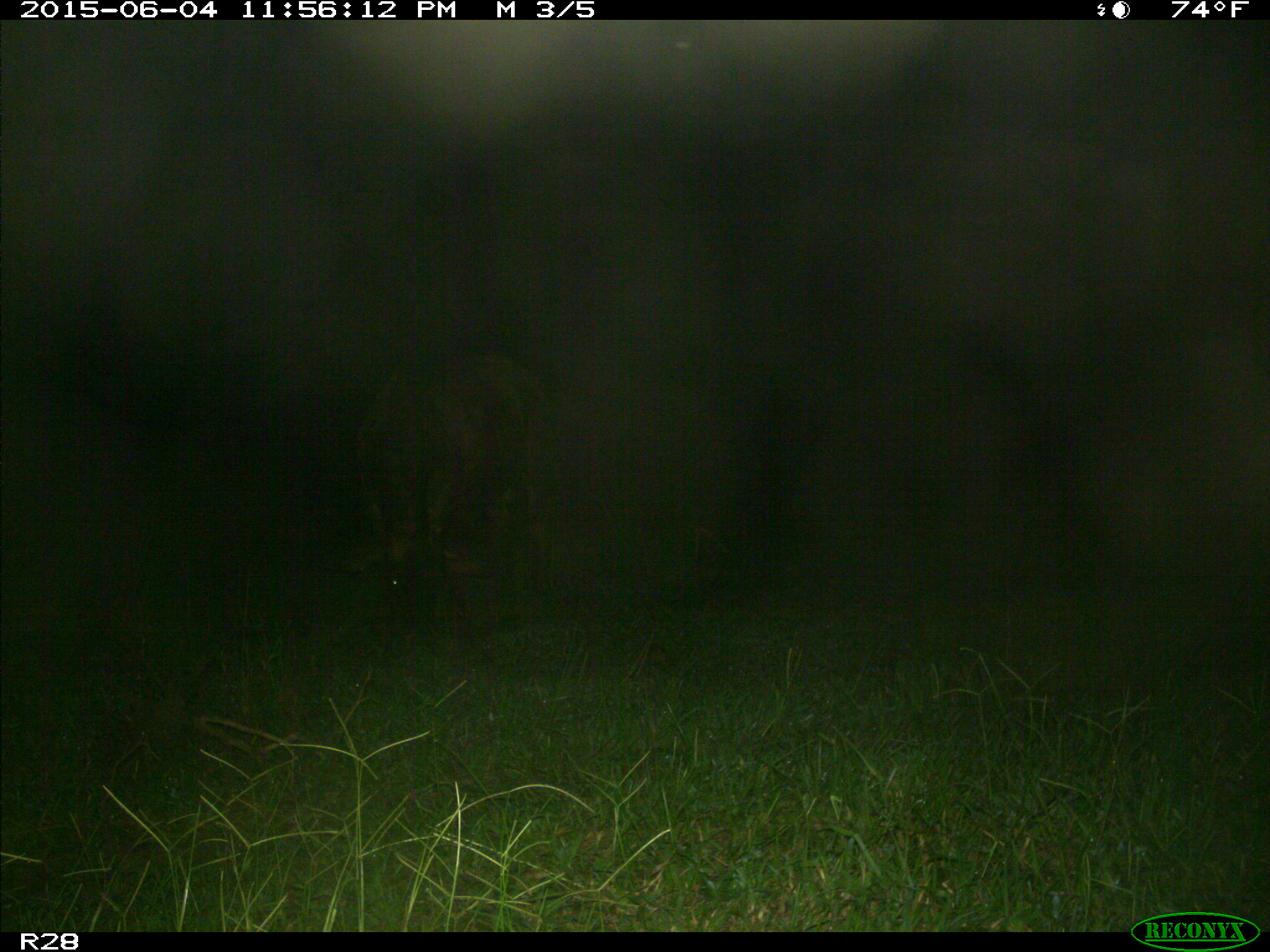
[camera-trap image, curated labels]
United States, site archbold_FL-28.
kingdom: Animalia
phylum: Chordata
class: Mammalia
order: Artiodactyla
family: Bovidae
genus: Bos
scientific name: Bos taurus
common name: domestic cow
Bos taurus (domestic cow).